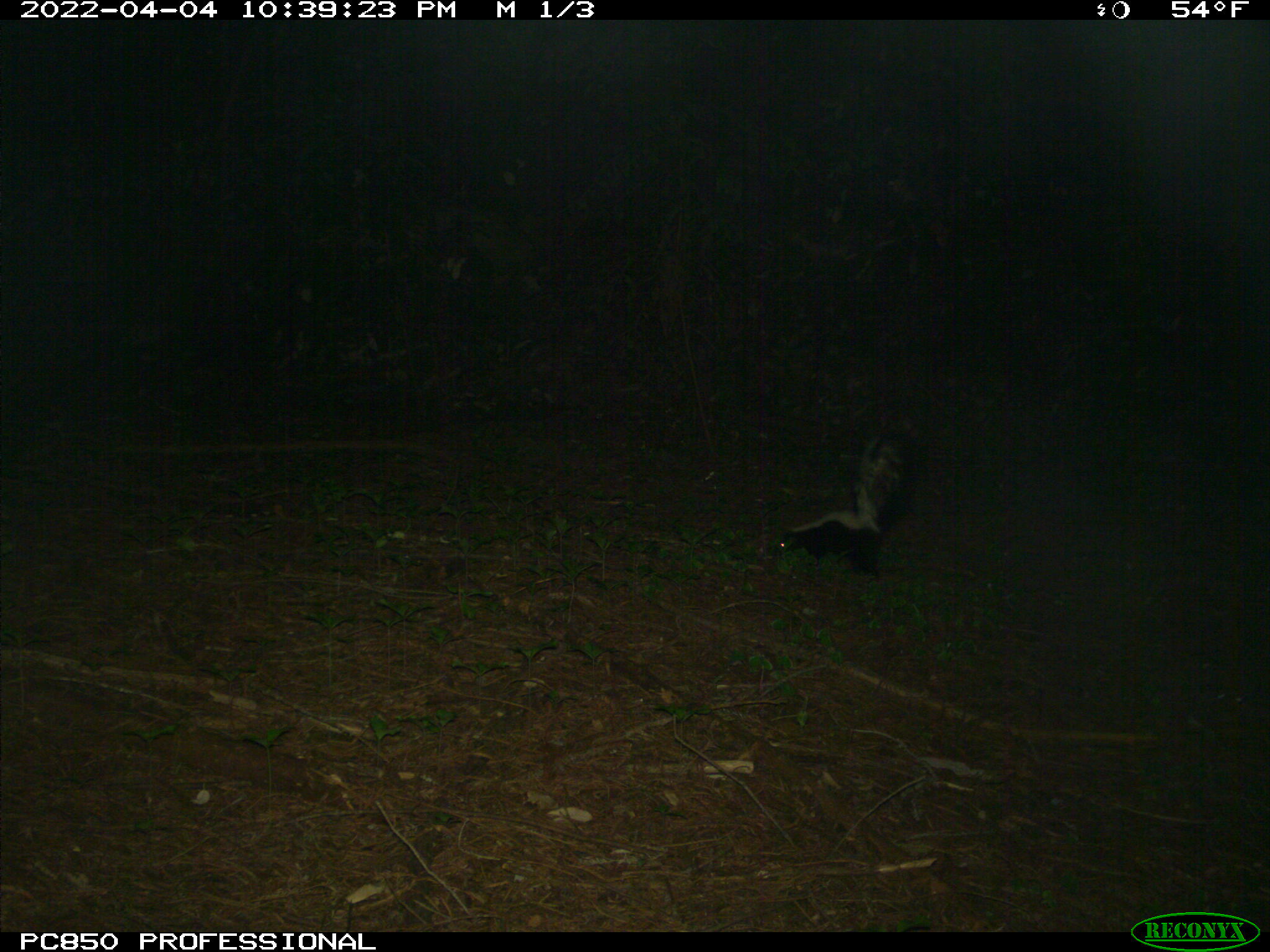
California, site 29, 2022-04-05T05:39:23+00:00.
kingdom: Animalia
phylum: Chordata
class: Mammalia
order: Carnivora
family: Mephitidae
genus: Mephitis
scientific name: Mephitis mephitis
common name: striped skunk